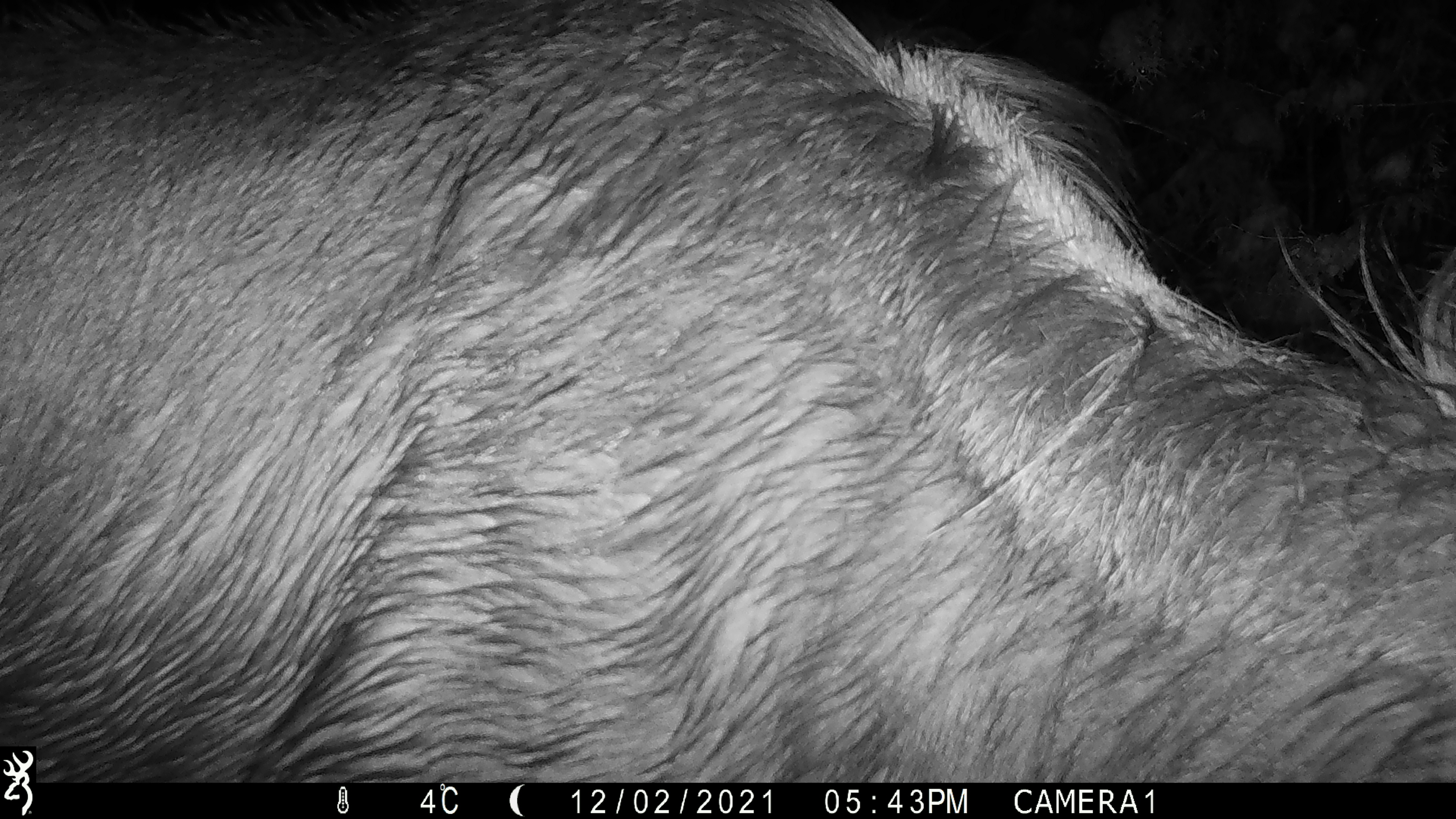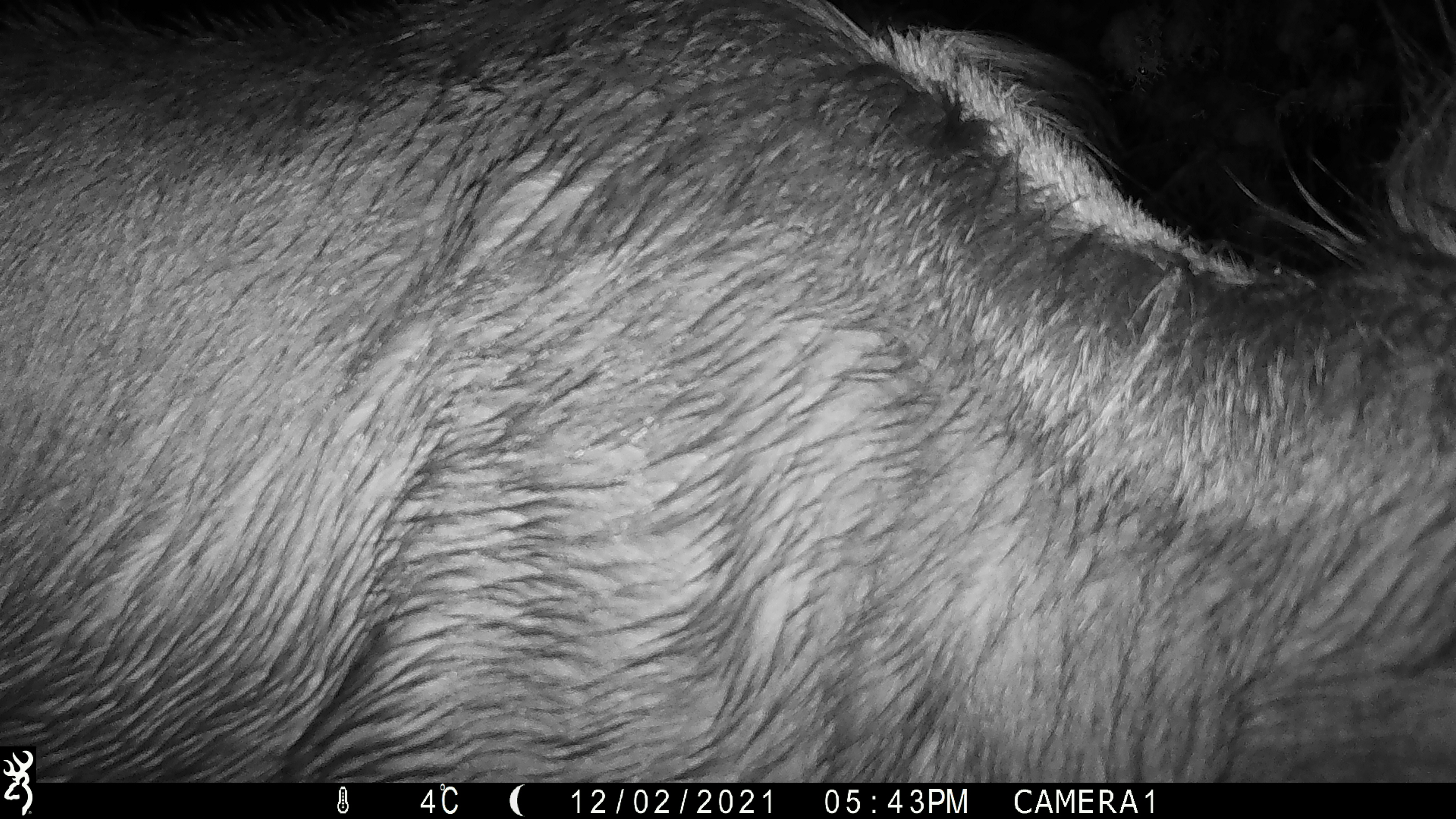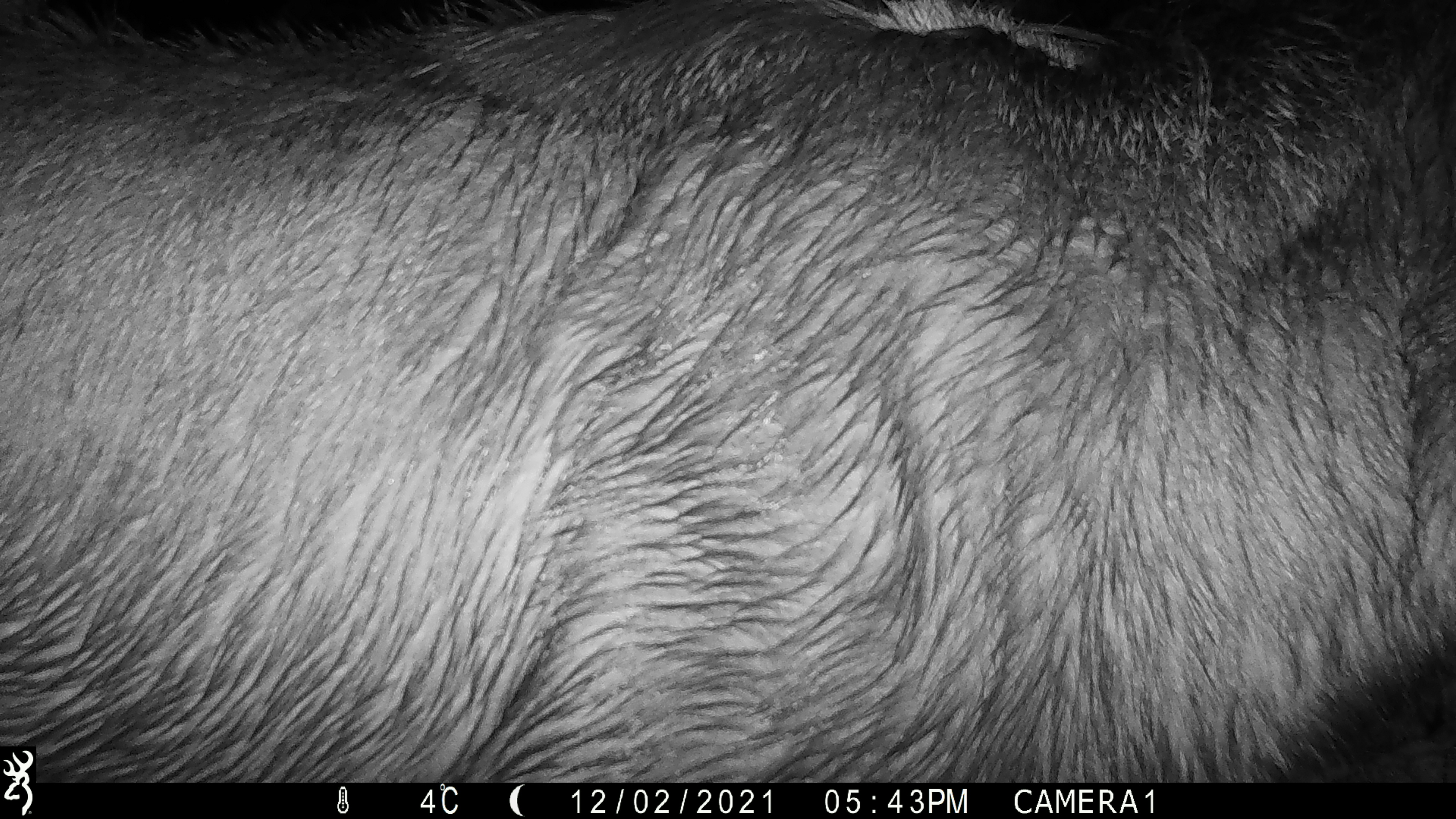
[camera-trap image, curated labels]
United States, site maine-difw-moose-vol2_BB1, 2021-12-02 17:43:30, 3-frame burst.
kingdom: Animalia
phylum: Chordata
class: Mammalia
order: Artiodactyla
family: Cervidae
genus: Alces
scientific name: Alces alces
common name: moose